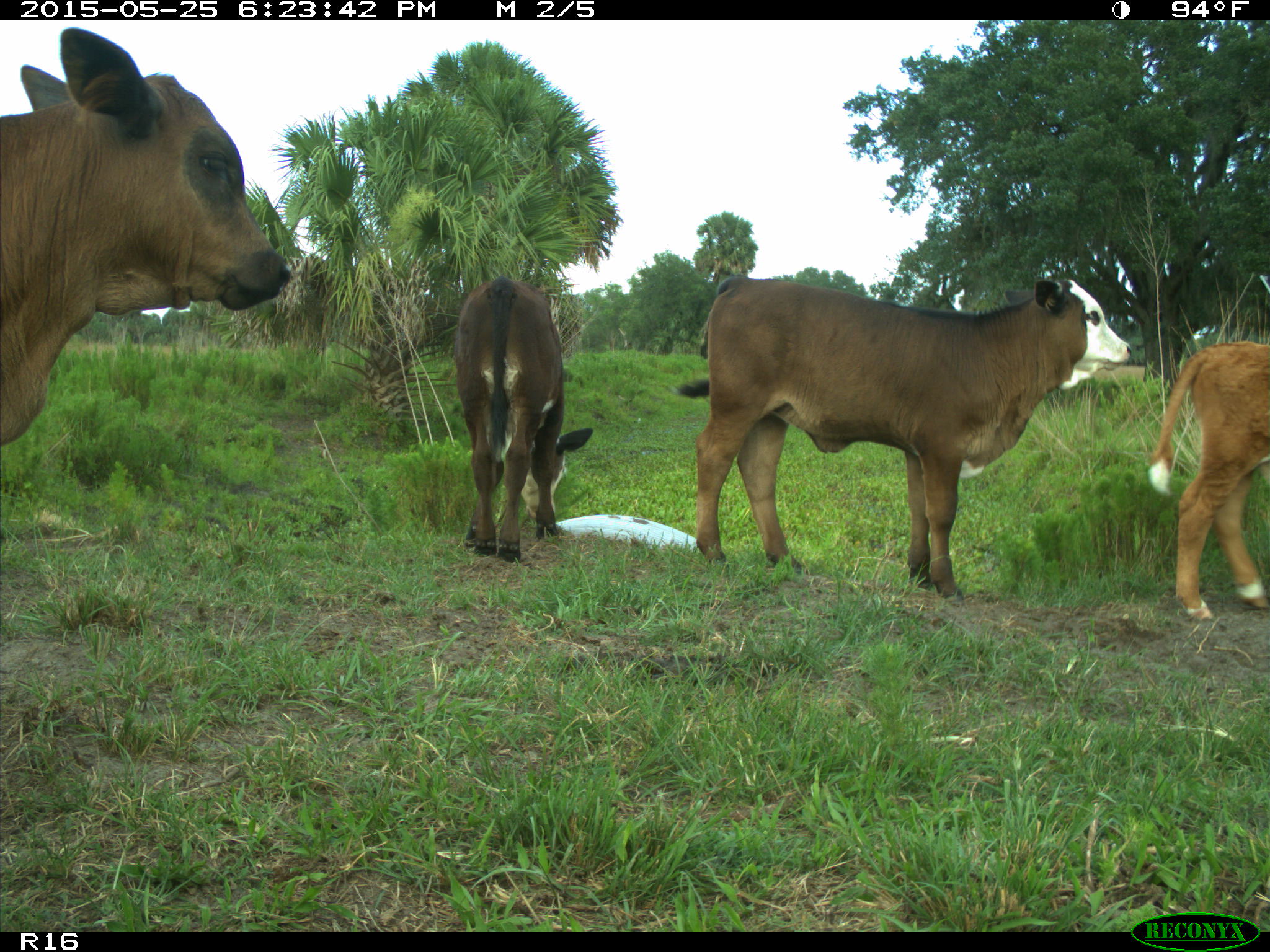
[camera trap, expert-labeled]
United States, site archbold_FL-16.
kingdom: Animalia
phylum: Chordata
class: Mammalia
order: Artiodactyla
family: Bovidae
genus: Bos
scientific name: Bos taurus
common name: domestic cow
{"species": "Bos taurus (domestic cow)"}